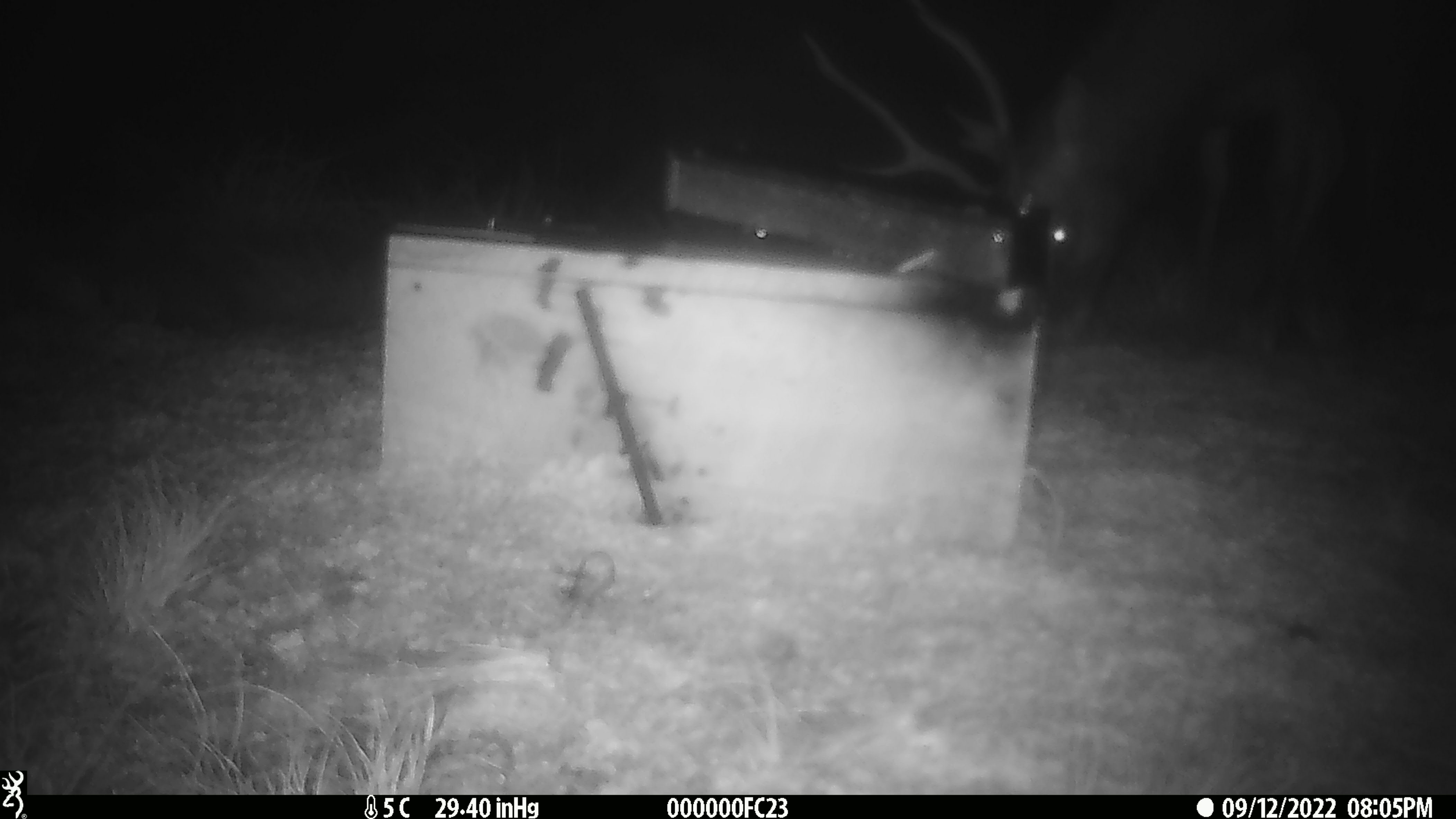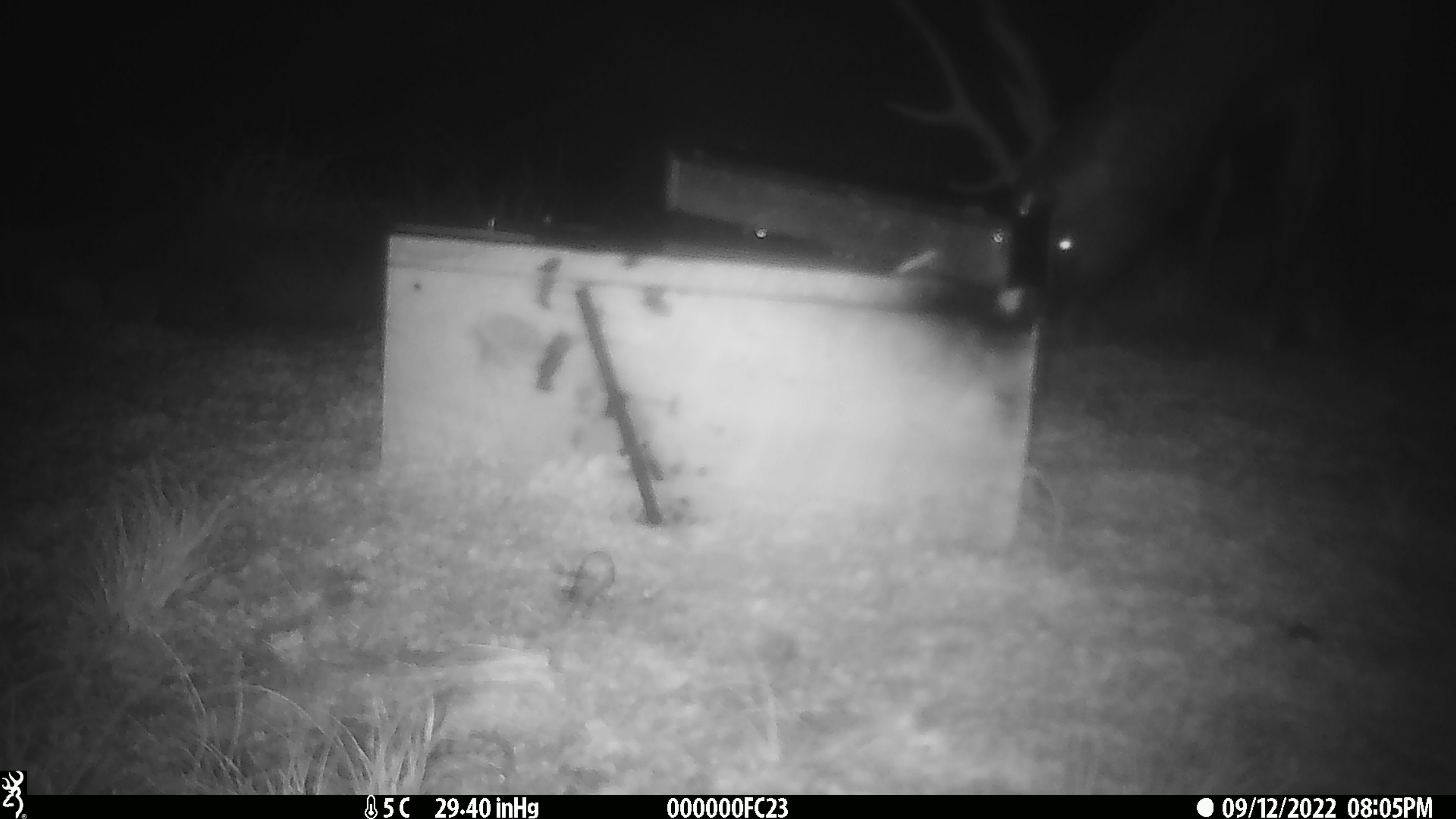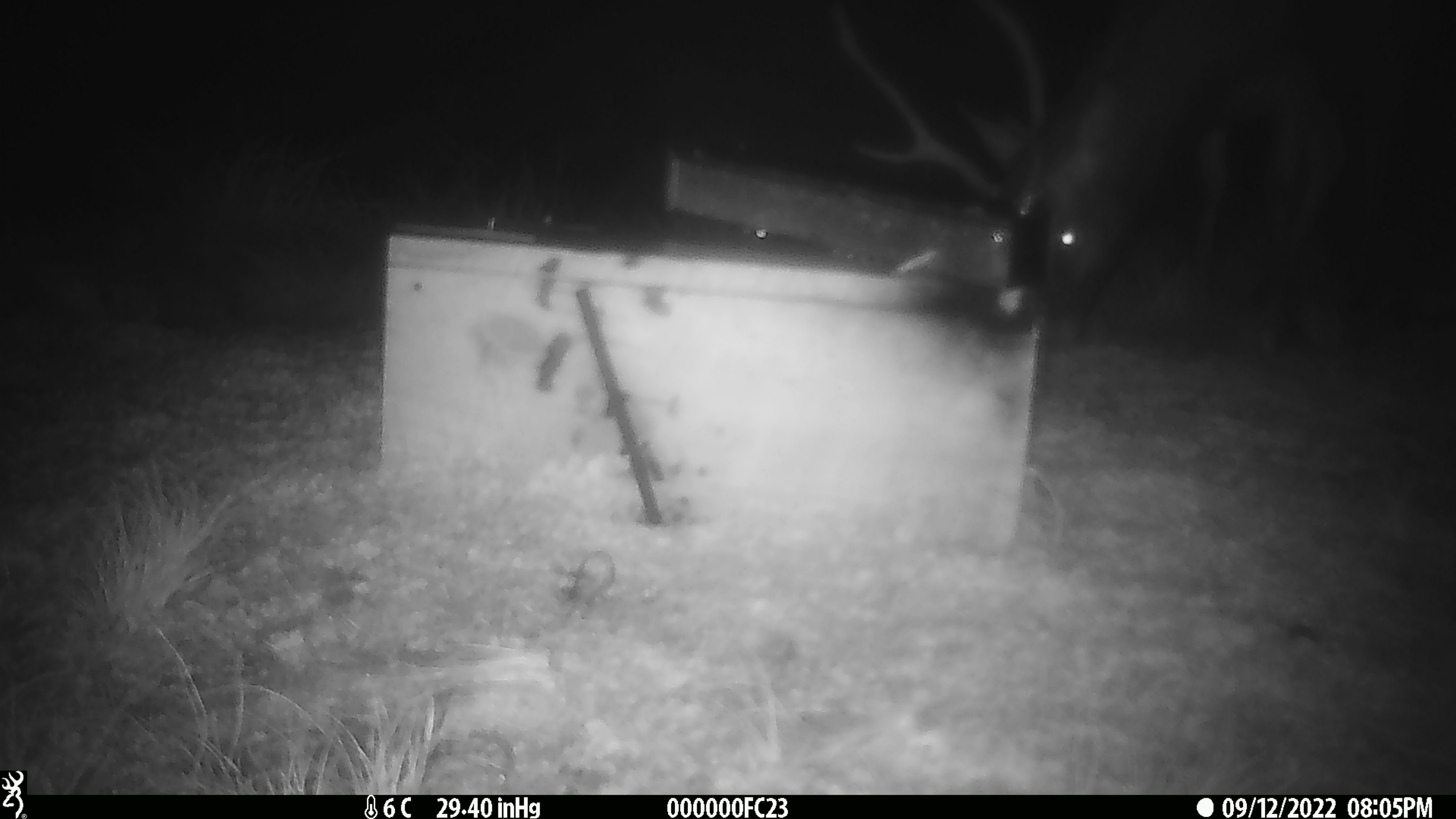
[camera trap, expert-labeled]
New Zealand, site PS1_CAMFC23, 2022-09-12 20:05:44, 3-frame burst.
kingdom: Animalia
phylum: Chordata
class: Mammalia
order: Artiodactyla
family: Cervidae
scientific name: Cervidae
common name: deer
Deer (Cervidae).